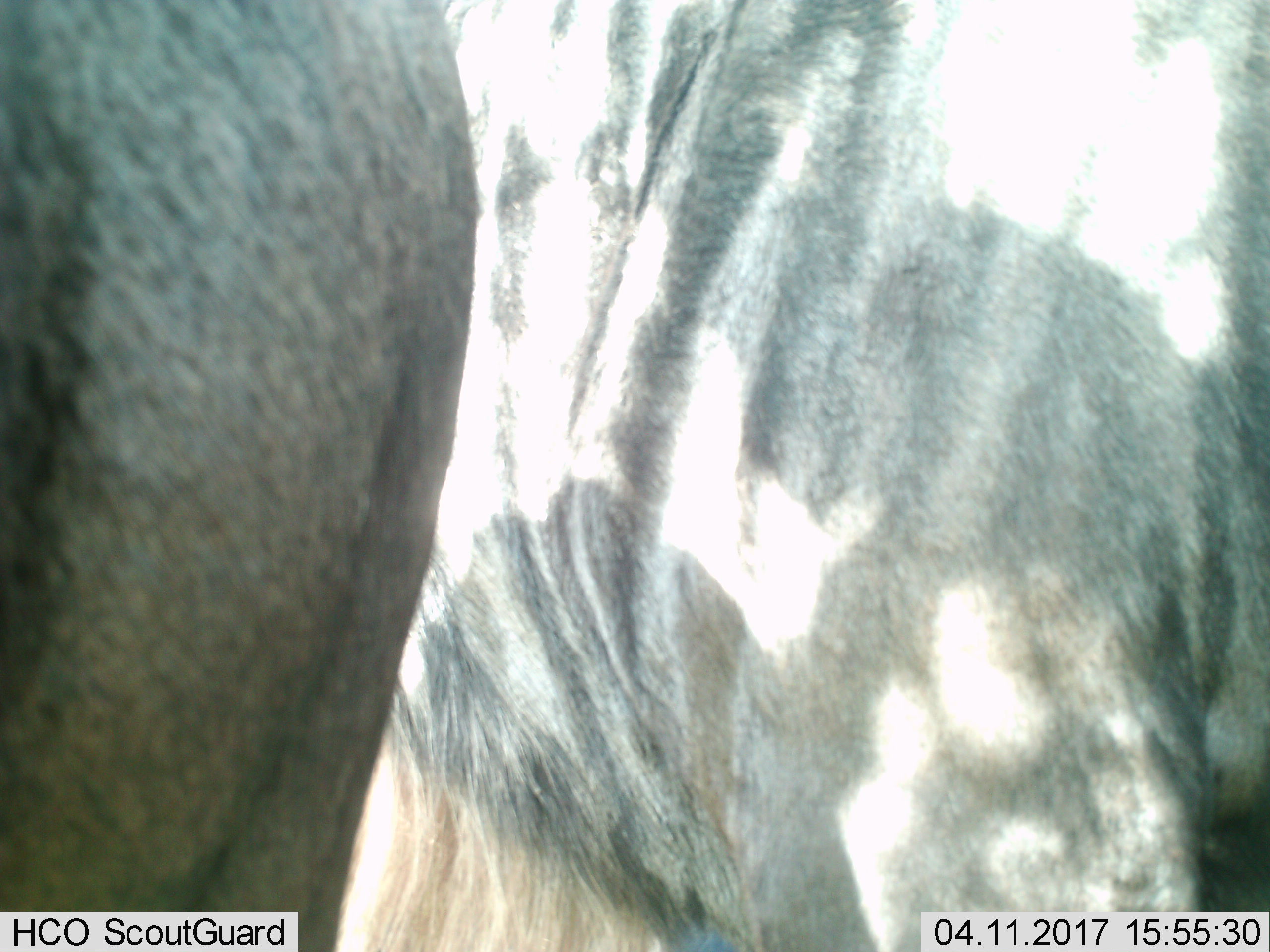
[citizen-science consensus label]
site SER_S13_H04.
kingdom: Animalia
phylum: Chordata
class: Mammalia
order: Artiodactyla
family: Bovidae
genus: Connochaetes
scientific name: Connochaetes taurinus taurinus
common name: blue wildebeest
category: wildebeestblue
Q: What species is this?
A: Wildebeestblue (blue wildebeest) (Connochaetes taurinus taurinus).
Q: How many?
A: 2.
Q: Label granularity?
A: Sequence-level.